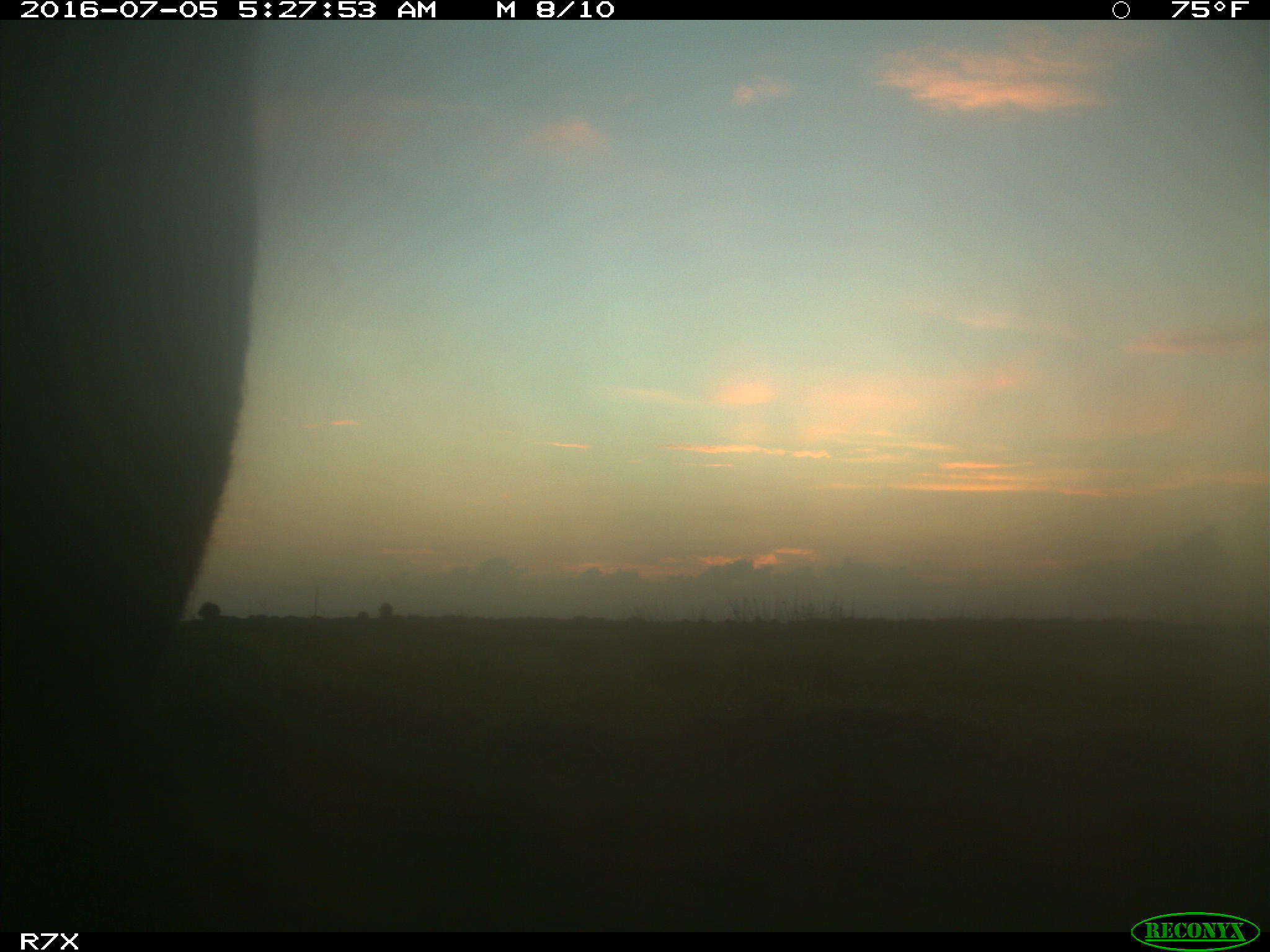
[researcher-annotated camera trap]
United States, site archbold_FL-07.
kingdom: Animalia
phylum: Chordata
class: Mammalia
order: Artiodactyla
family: Bovidae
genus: Bos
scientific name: Bos taurus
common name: domestic cow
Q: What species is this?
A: Bos taurus (domestic cow).